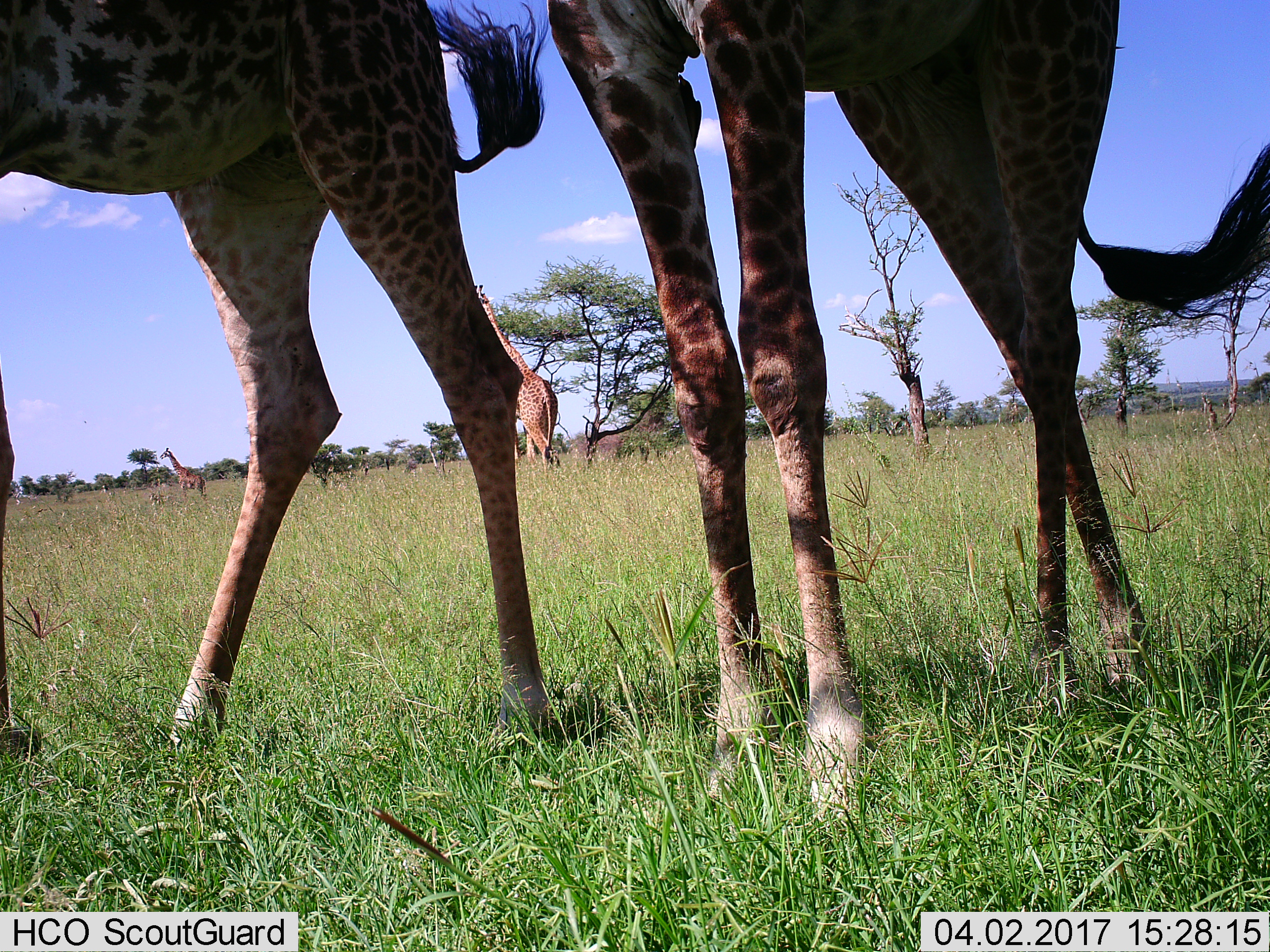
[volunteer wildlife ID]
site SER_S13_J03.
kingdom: Animalia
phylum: Chordata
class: Mammalia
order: Artiodactyla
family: Giraffidae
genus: Giraffa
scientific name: Giraffa camelopardalis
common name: giraffe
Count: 4.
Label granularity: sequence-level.